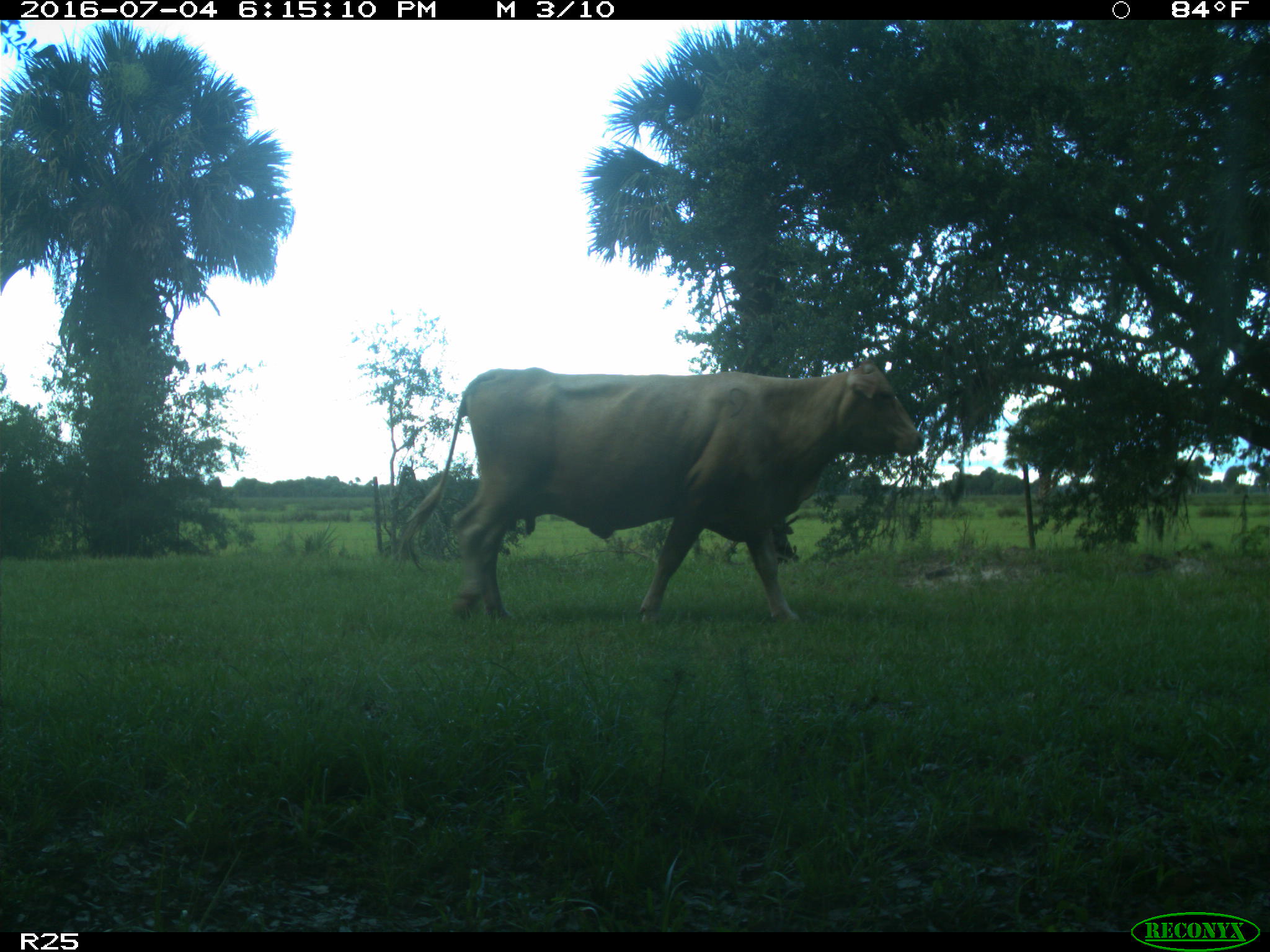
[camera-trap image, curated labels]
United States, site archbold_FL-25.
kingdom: Animalia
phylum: Chordata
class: Mammalia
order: Artiodactyla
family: Bovidae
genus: Bos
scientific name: Bos taurus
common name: domestic cow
Bos taurus (domestic cow).